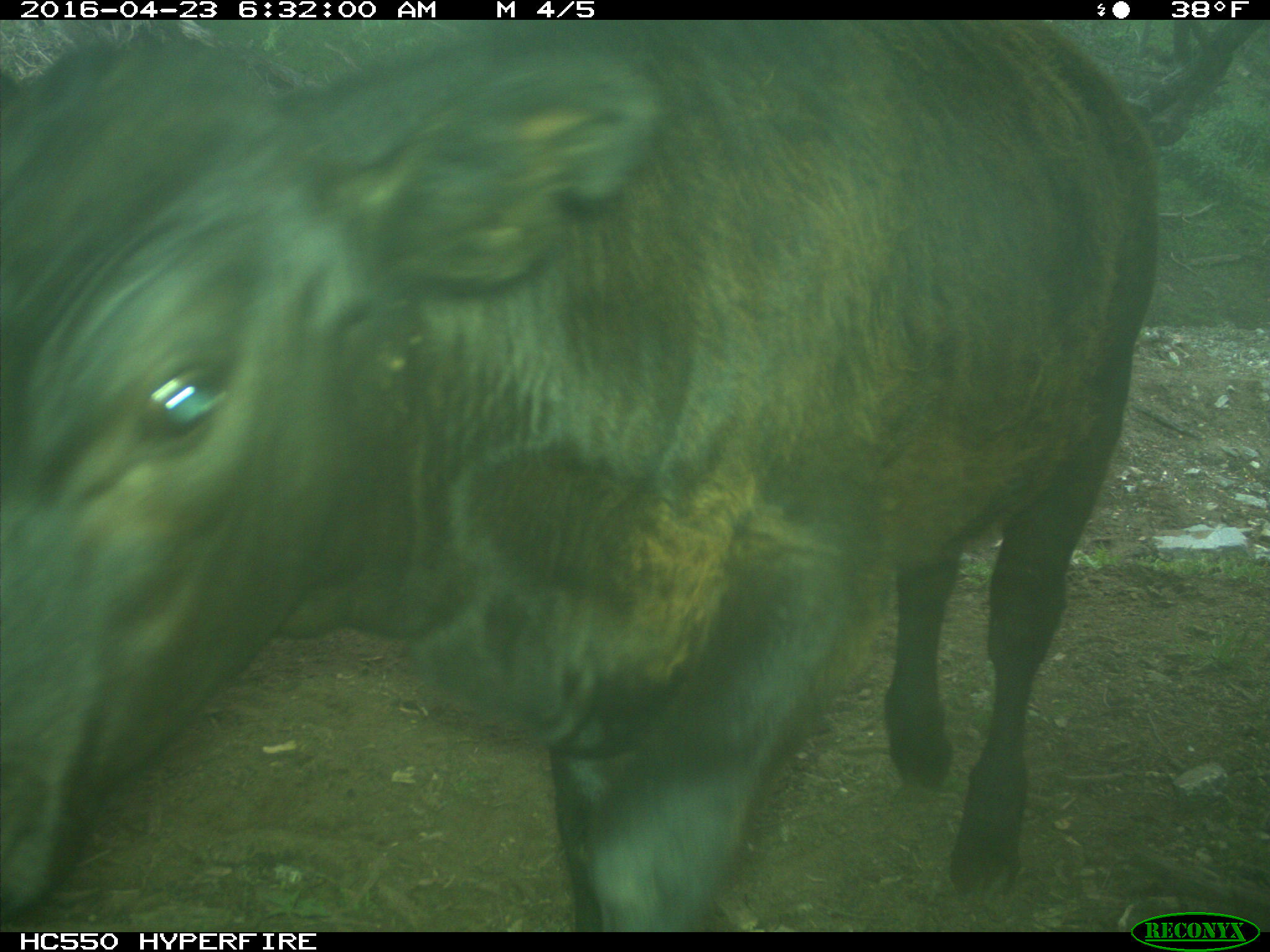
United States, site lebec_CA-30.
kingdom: Animalia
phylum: Chordata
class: Mammalia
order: Artiodactyla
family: Bovidae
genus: Bos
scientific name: Bos taurus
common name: domestic cow